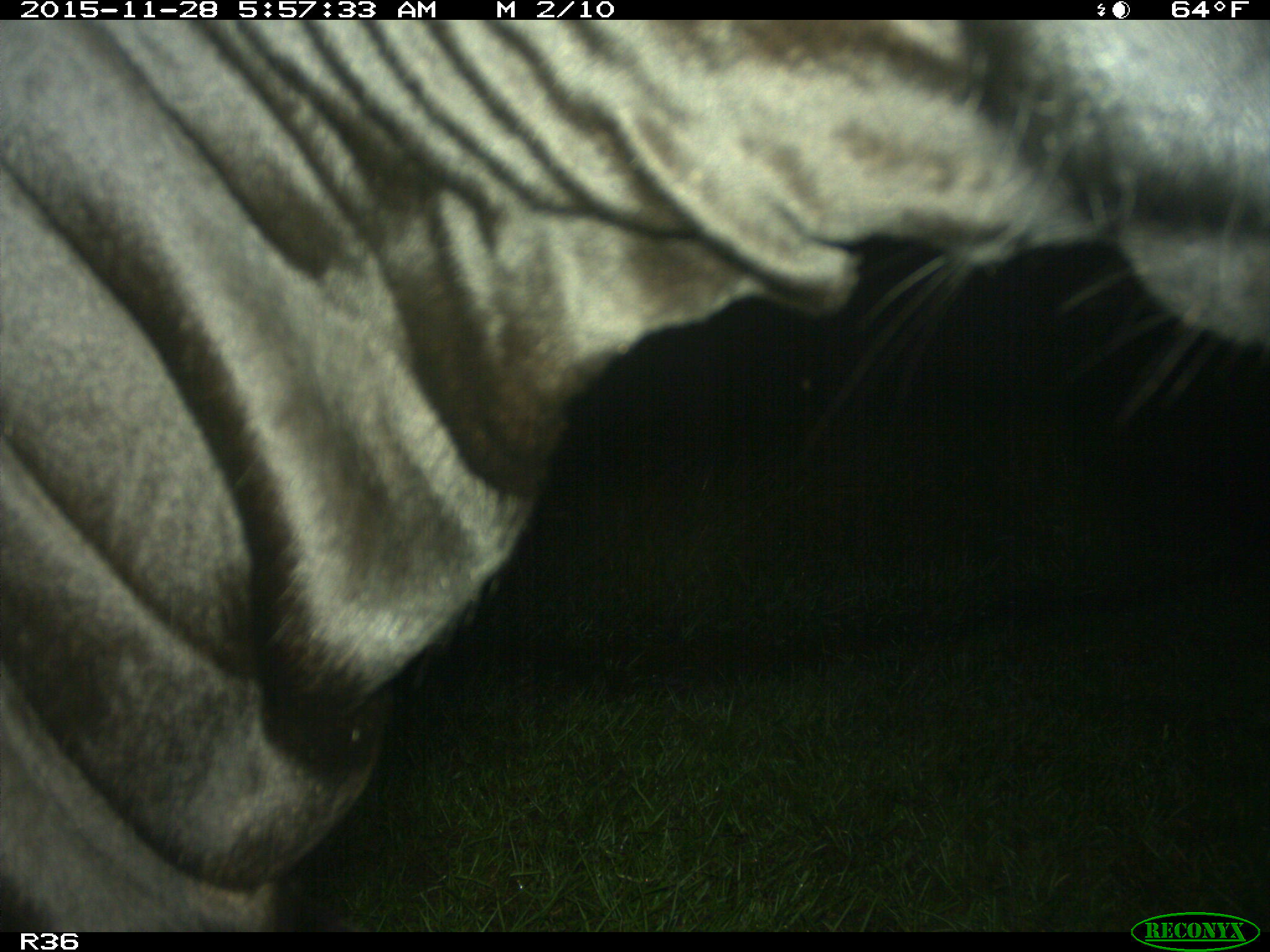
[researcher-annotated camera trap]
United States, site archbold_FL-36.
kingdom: Animalia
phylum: Chordata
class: Mammalia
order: Artiodactyla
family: Bovidae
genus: Bos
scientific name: Bos taurus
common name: domestic cow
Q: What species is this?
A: Bos taurus (domestic cow).